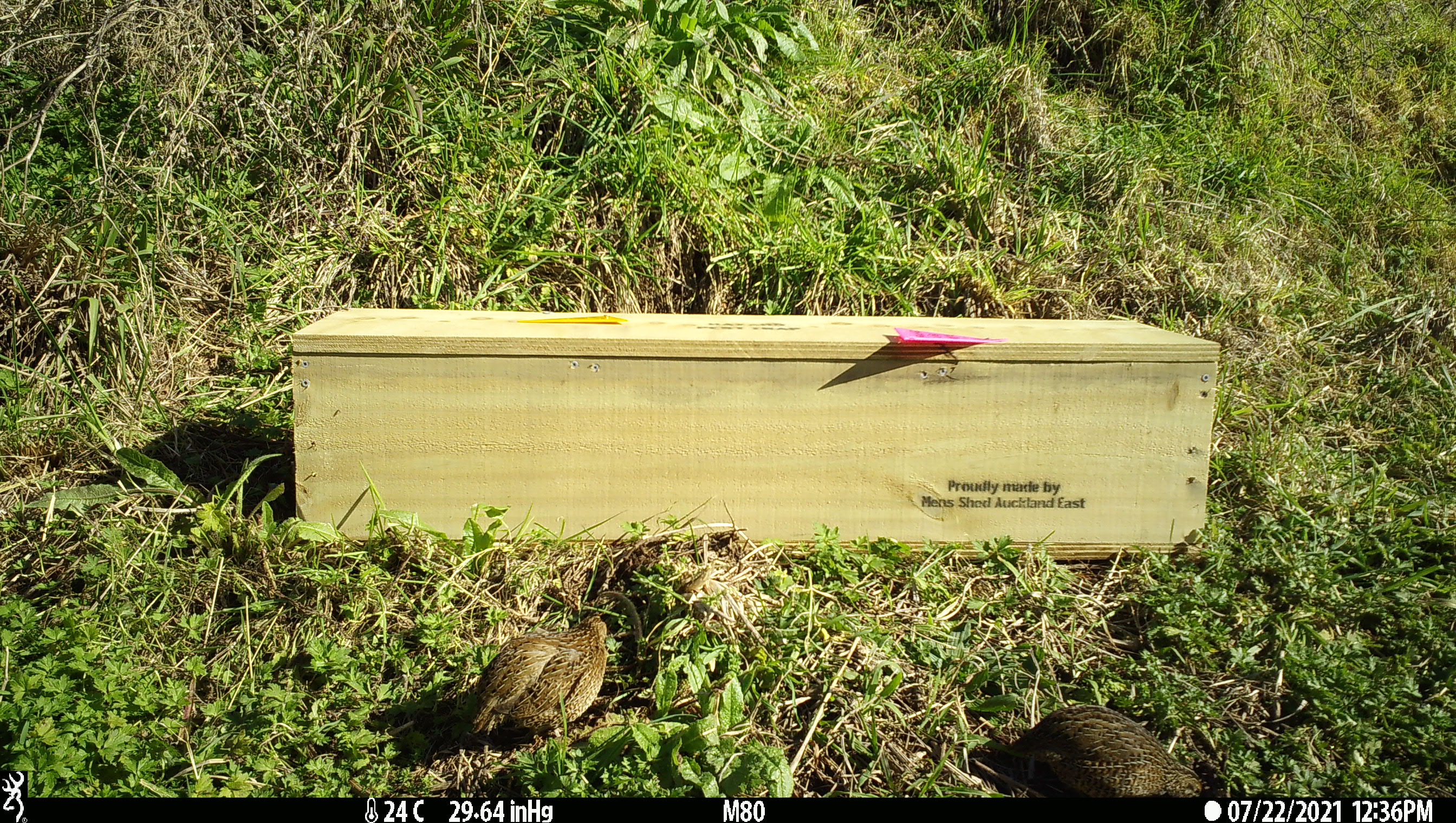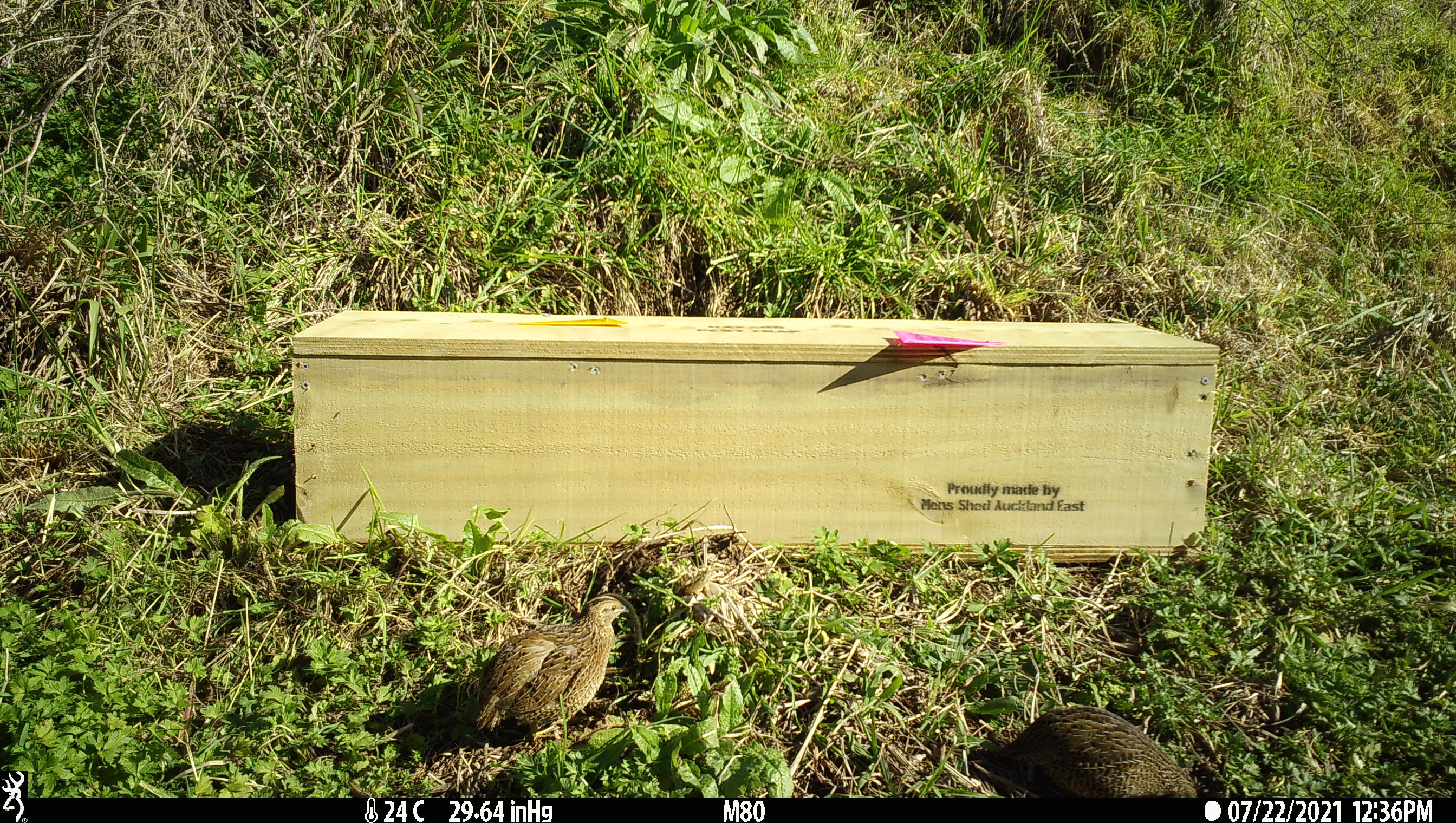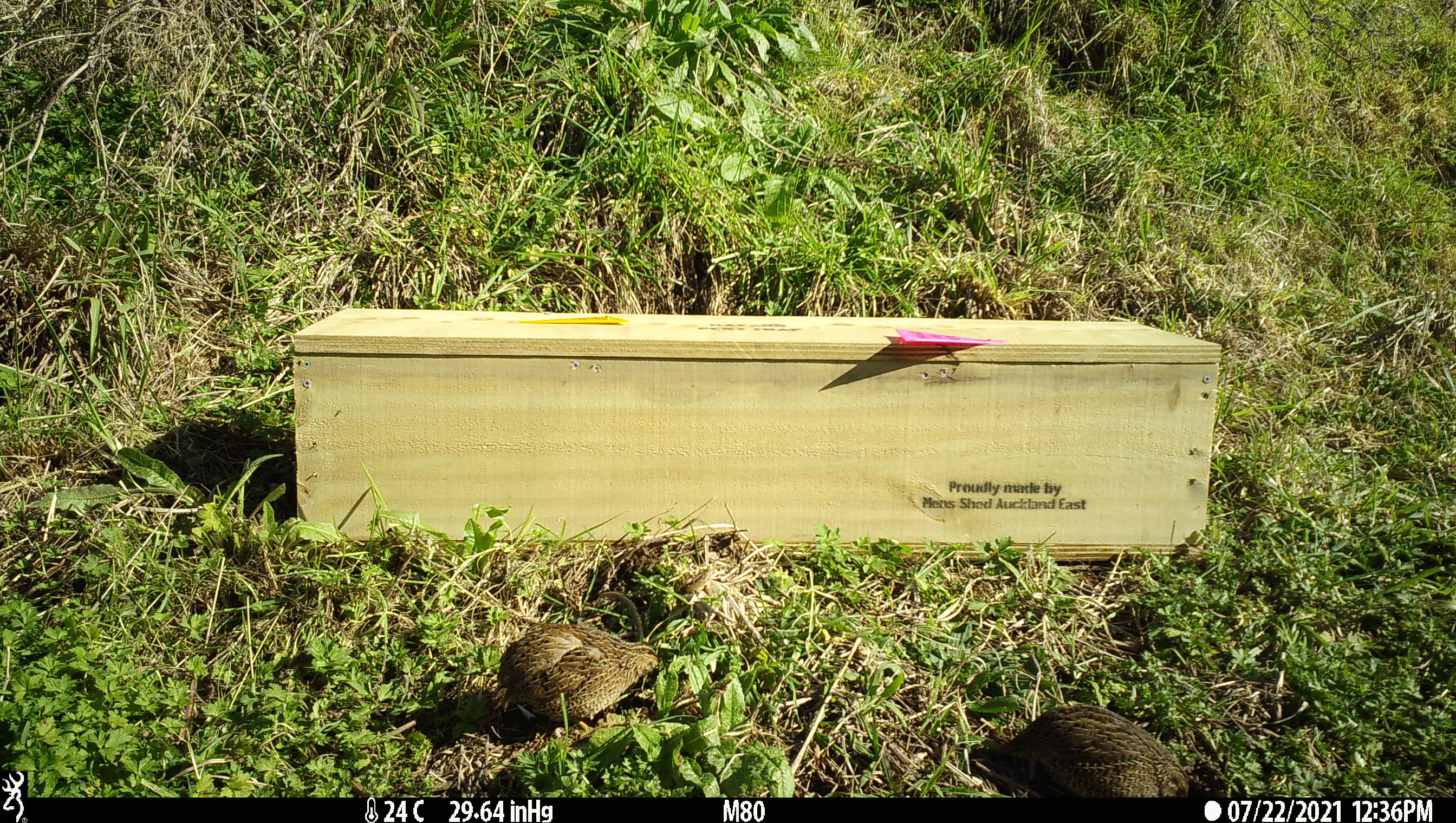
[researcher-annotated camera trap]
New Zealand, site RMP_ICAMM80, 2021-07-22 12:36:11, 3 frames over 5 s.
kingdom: Animalia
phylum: Chordata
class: Aves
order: Galliformes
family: Phasianidae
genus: Synoicus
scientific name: Synoicus ypsilophorus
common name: brown quail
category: quail brown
Quail brown (brown quail) (Synoicus ypsilophorus).